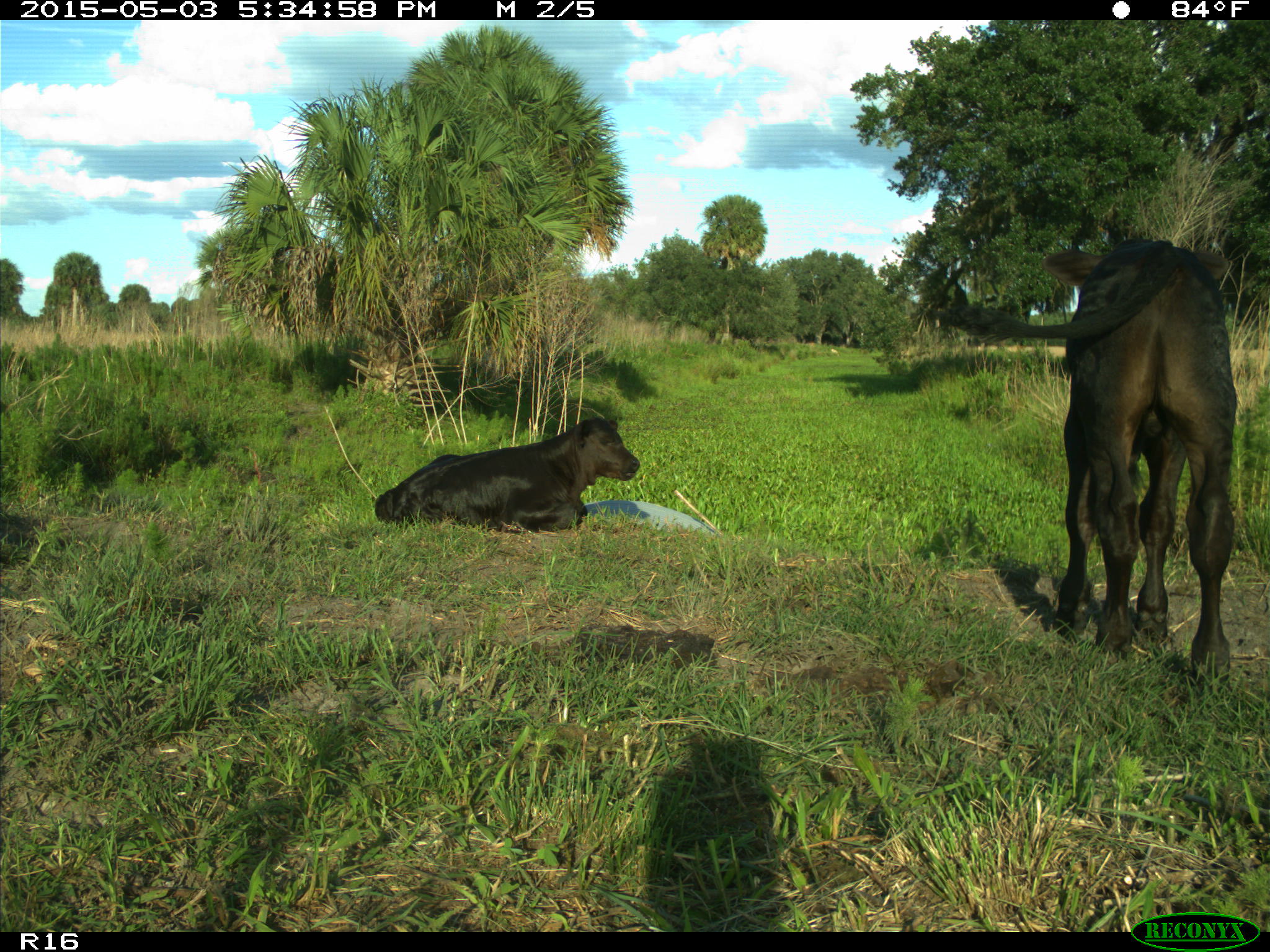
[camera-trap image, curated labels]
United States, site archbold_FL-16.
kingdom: Animalia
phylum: Chordata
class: Mammalia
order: Artiodactyla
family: Bovidae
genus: Bos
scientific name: Bos taurus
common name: domestic cow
Bos taurus (domestic cow).